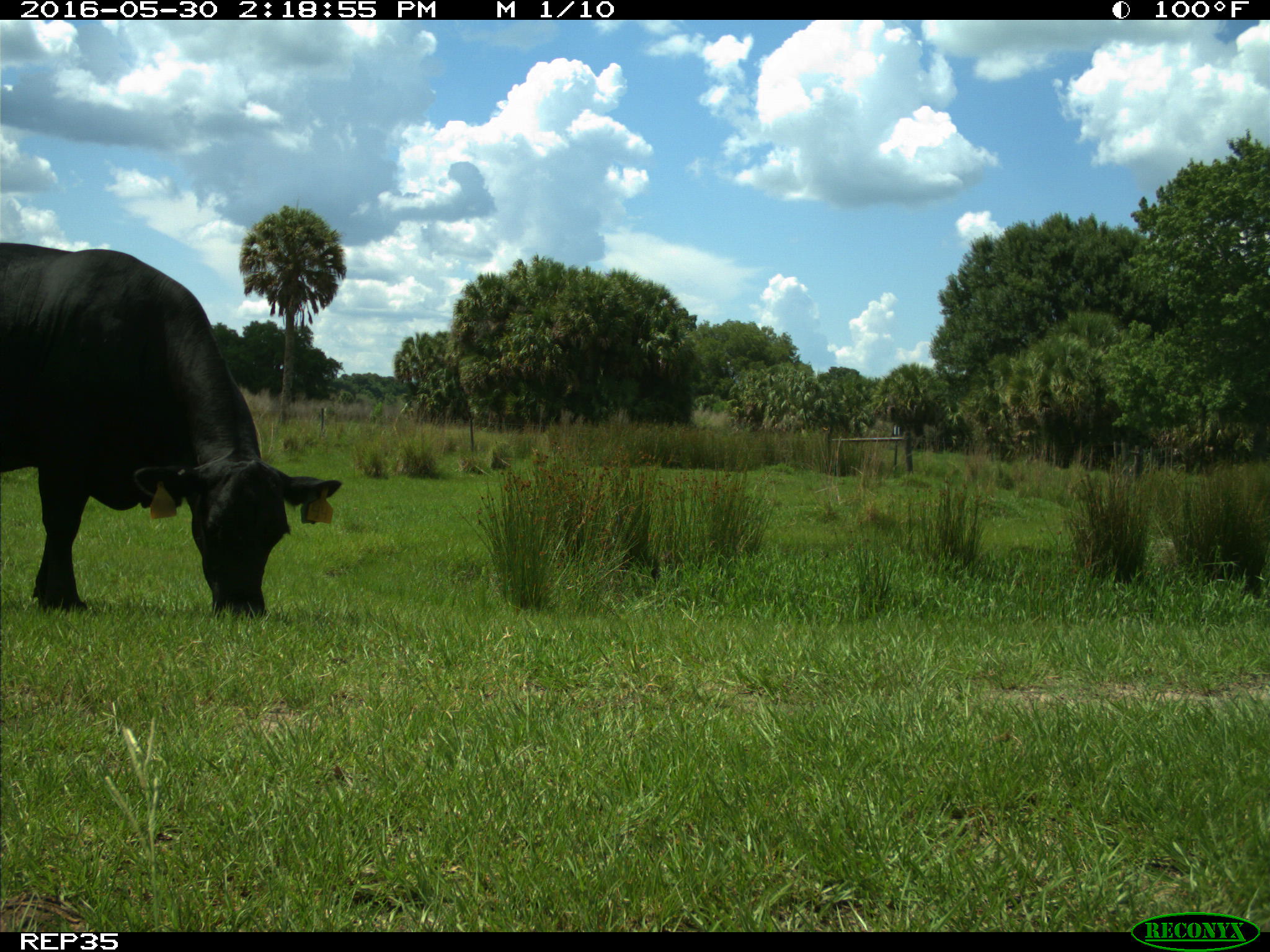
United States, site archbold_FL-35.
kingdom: Animalia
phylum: Chordata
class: Mammalia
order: Artiodactyla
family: Bovidae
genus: Bos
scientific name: Bos taurus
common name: domestic cow